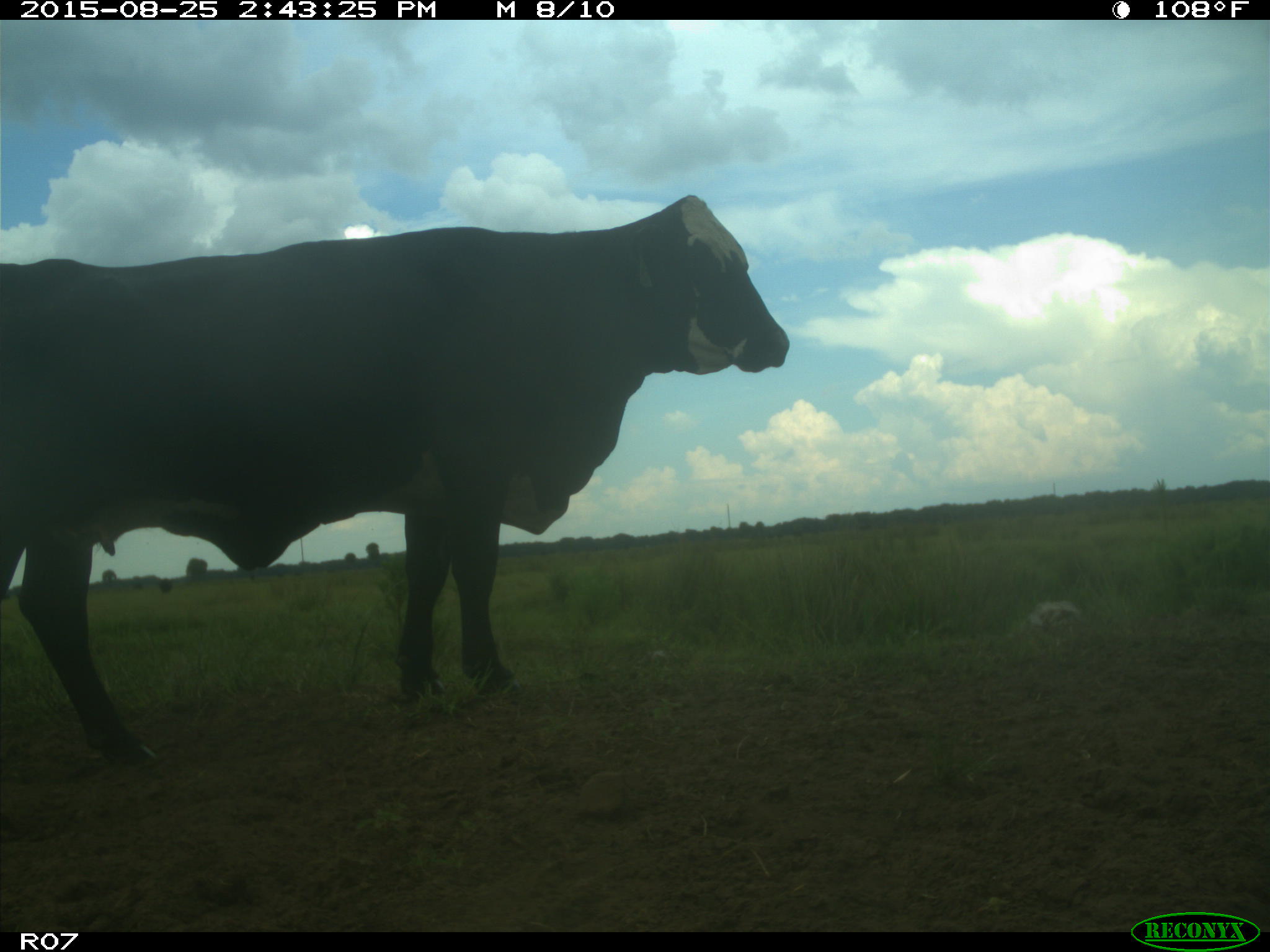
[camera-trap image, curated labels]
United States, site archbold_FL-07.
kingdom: Animalia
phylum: Chordata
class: Mammalia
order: Artiodactyla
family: Bovidae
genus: Bos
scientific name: Bos taurus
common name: domestic cow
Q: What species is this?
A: Bos taurus (domestic cow).